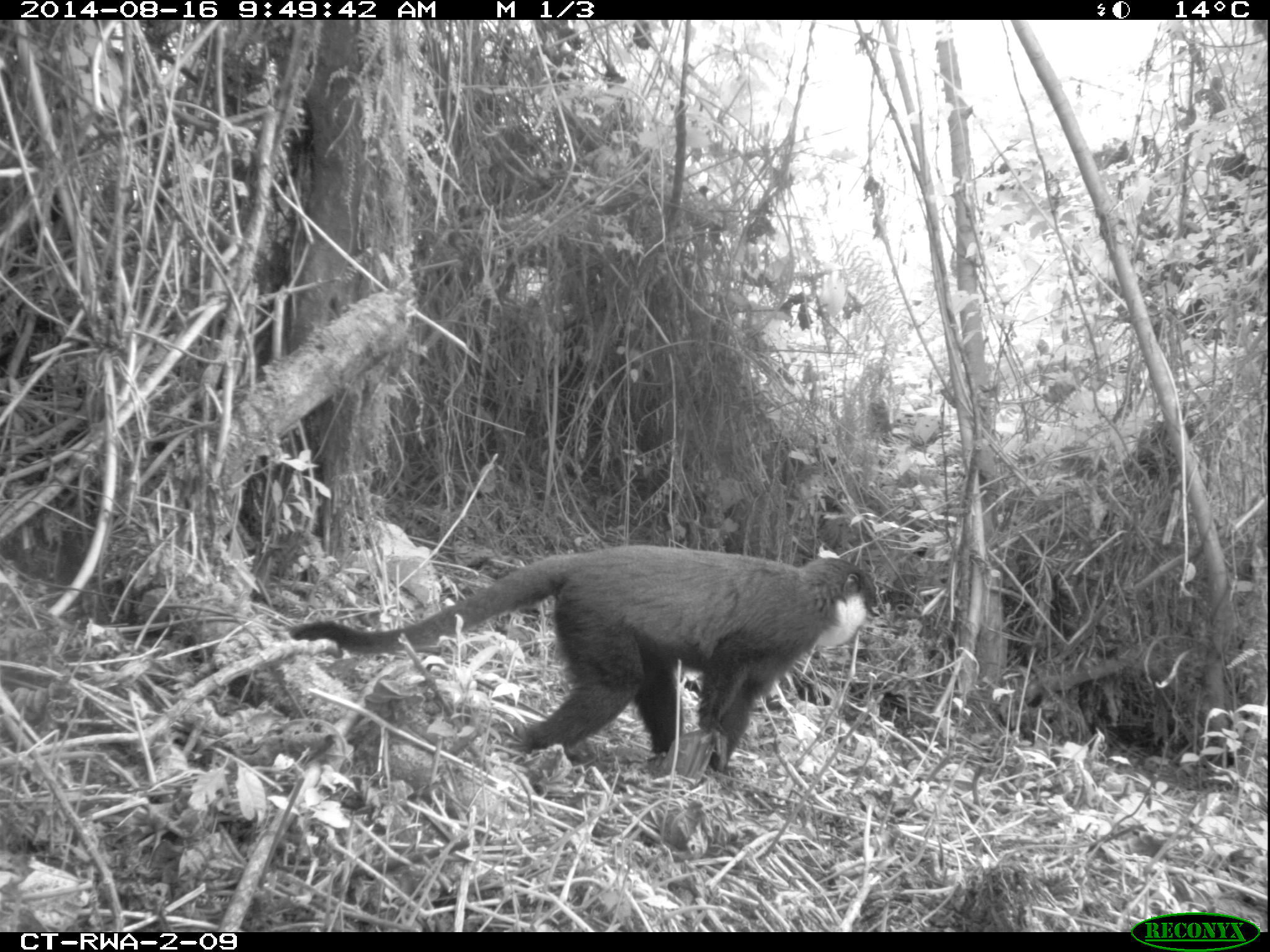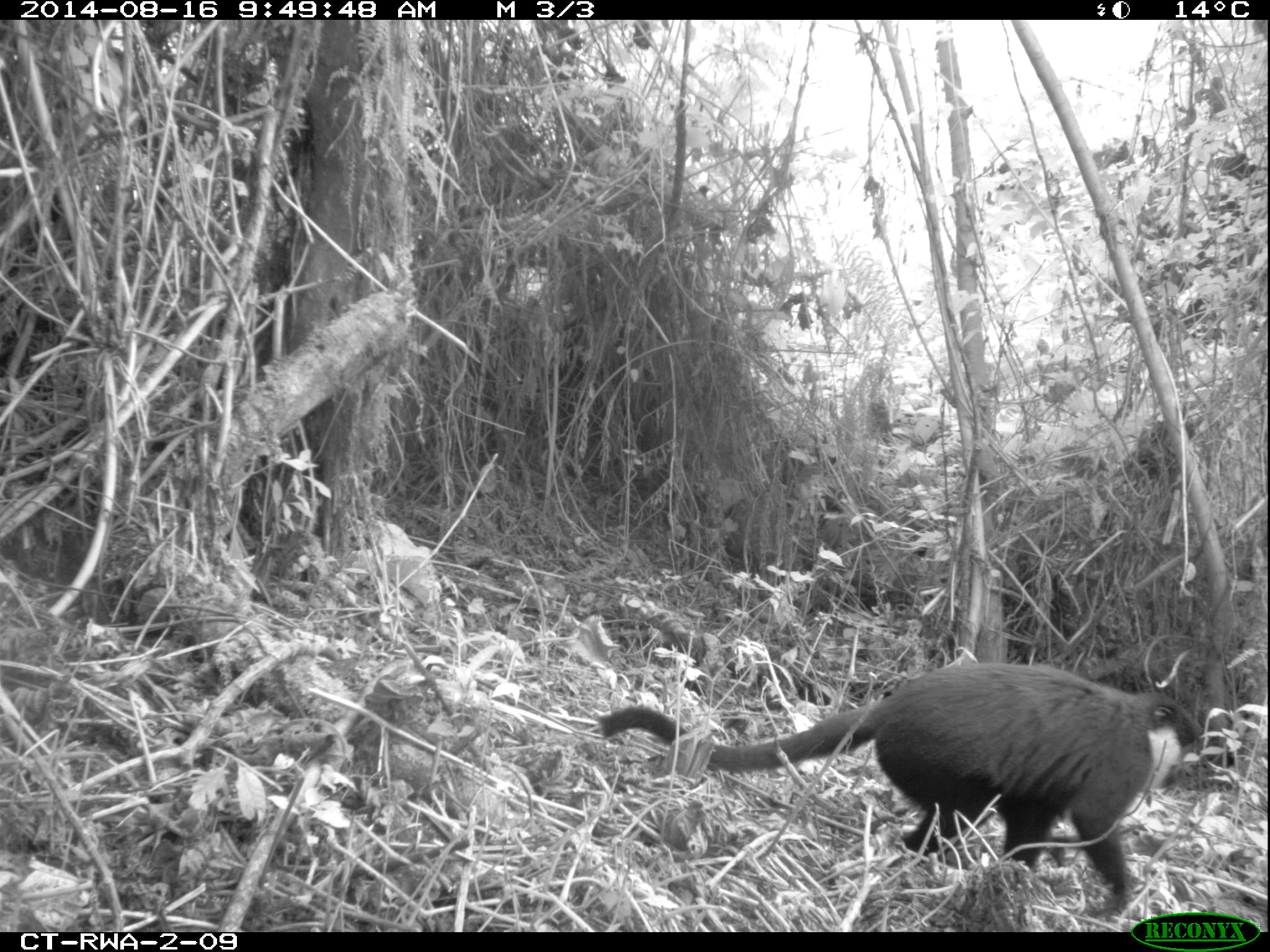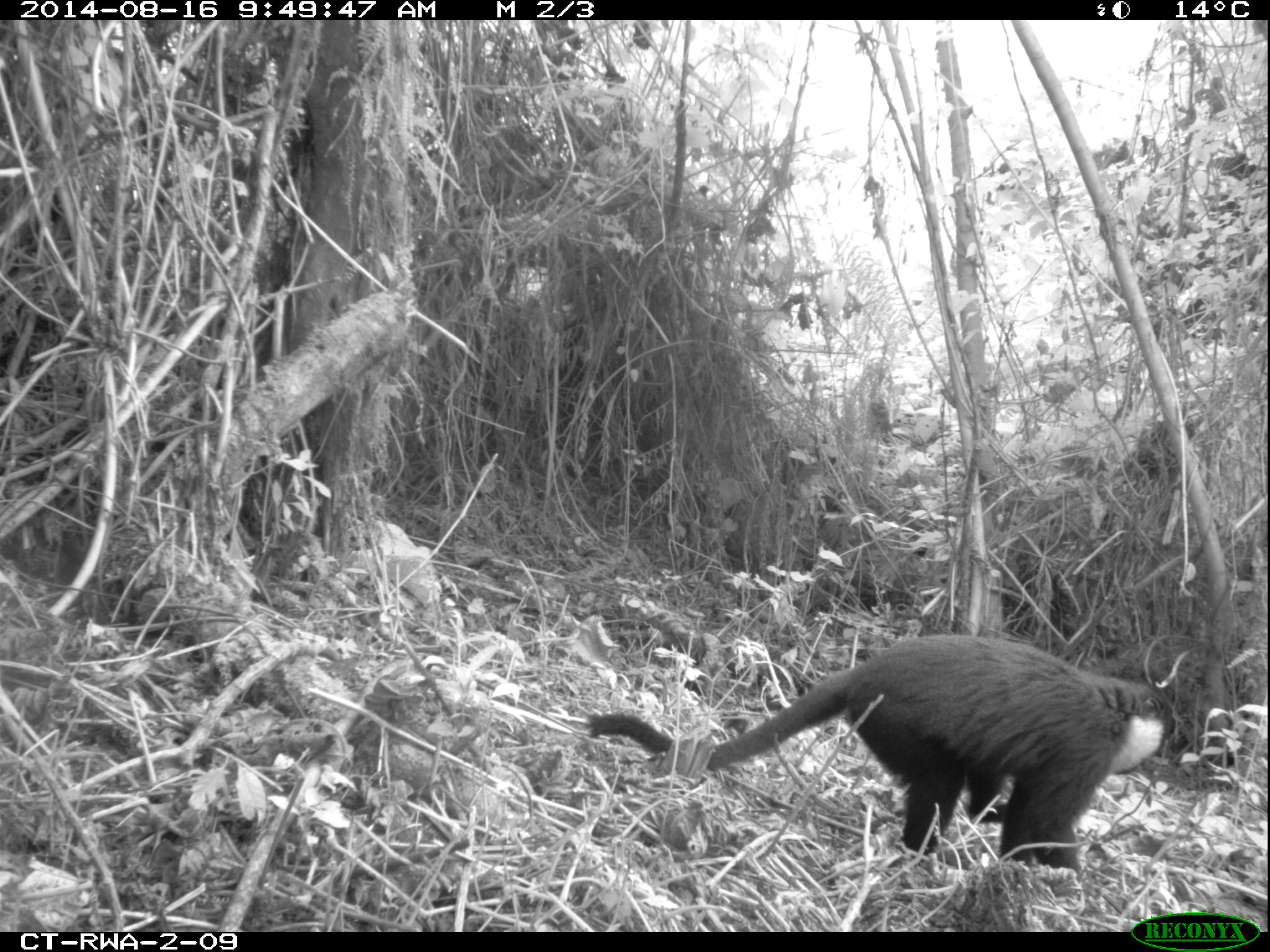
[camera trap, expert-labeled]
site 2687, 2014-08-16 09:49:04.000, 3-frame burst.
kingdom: Animalia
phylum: Chordata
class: Mammalia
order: Primates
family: Cercopithecidae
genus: Allochrocebus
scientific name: Allochrocebus lhoesti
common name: l'hoest's monkey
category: cercopithecus lhoesti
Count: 1.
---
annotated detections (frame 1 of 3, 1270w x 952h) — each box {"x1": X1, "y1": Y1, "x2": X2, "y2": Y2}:
cercopithecus lhoesti: {"x1": 287, "y1": 544, "x2": 880, "y2": 780}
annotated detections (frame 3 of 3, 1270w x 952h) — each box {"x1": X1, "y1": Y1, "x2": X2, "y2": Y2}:
cercopithecus lhoesti: {"x1": 586, "y1": 634, "x2": 1174, "y2": 880}